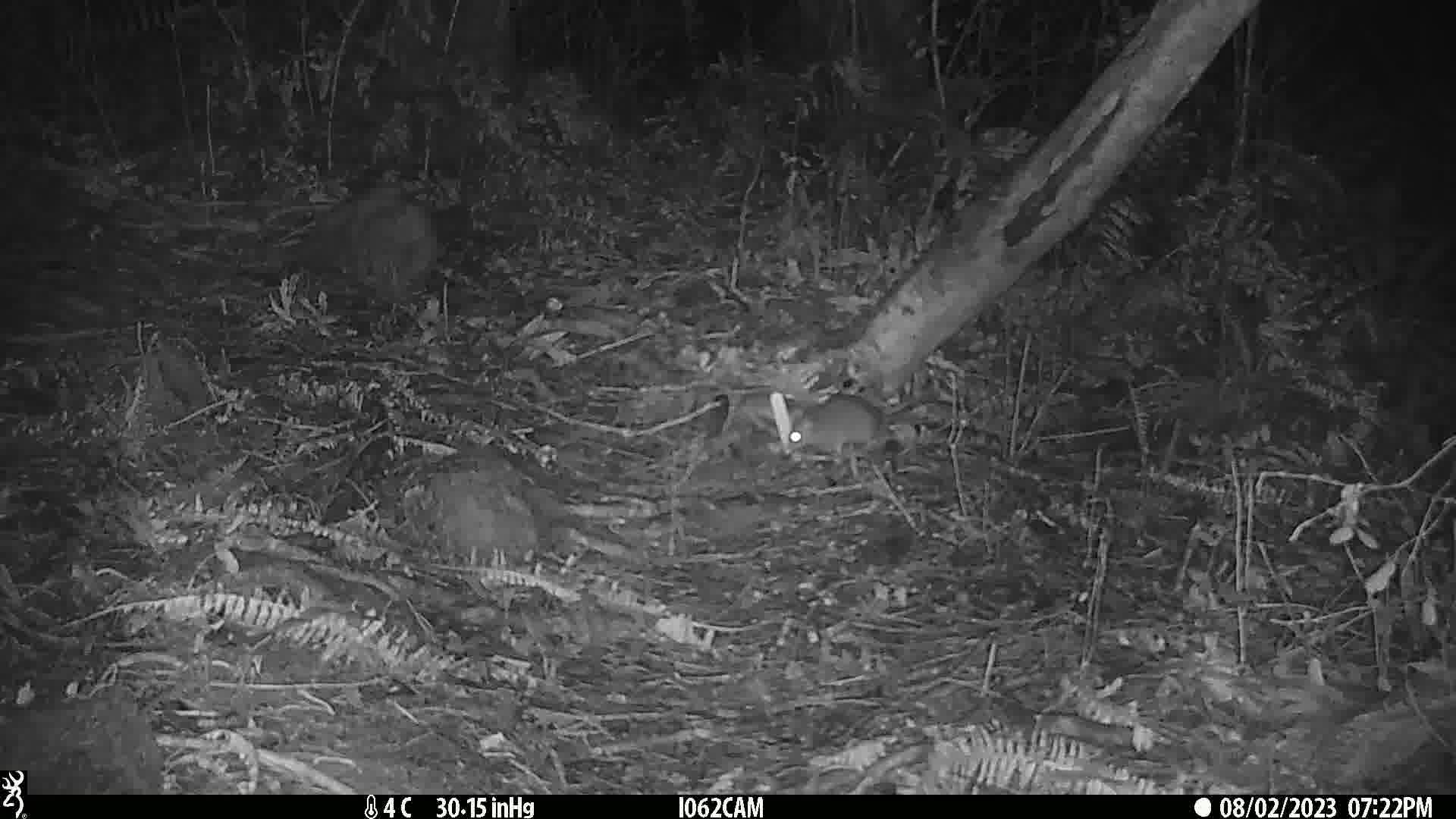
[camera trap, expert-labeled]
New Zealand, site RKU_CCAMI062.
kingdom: Animalia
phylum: Chordata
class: Mammalia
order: Rodentia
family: Muridae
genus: Rattus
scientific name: Rattus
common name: rat